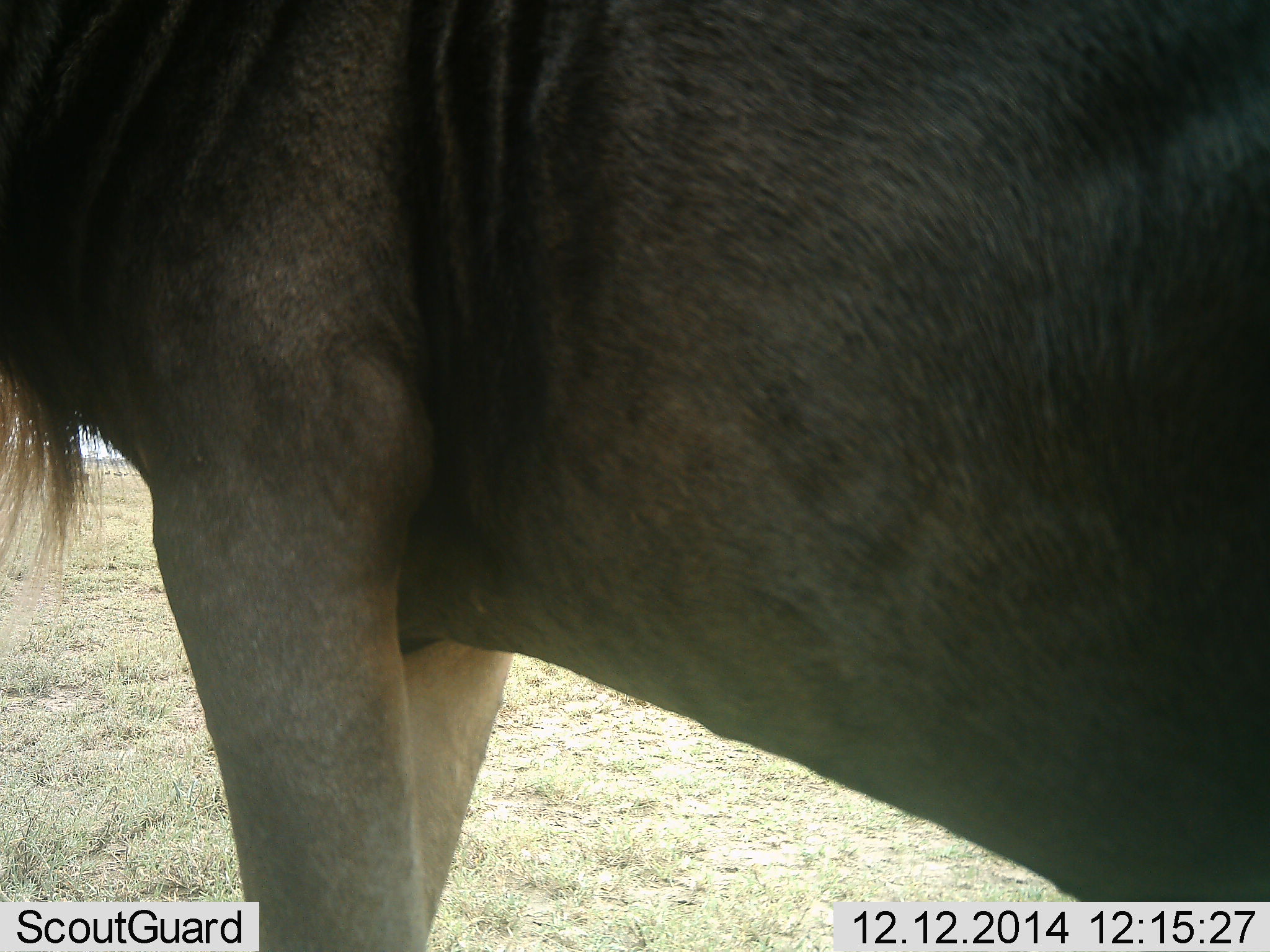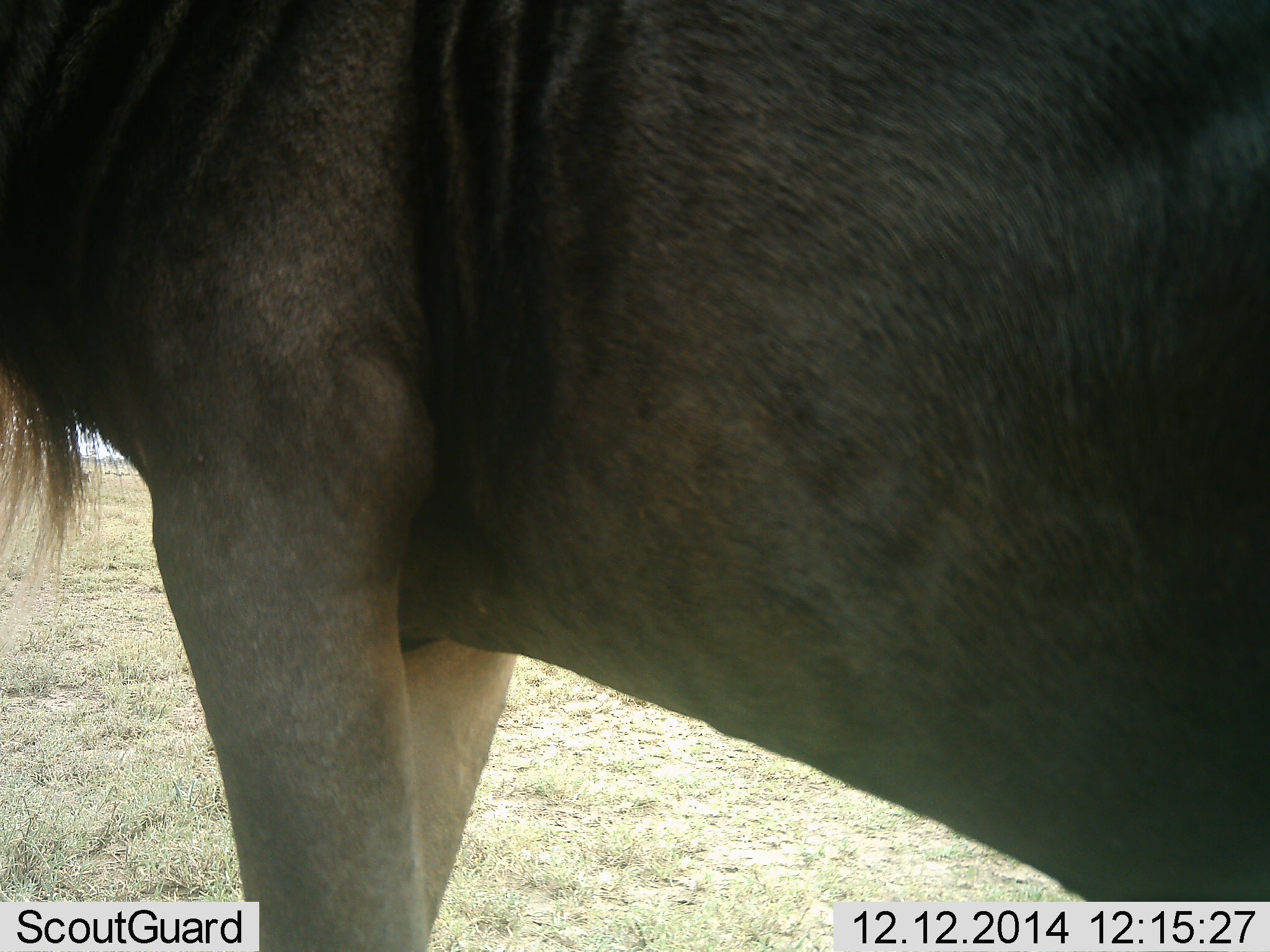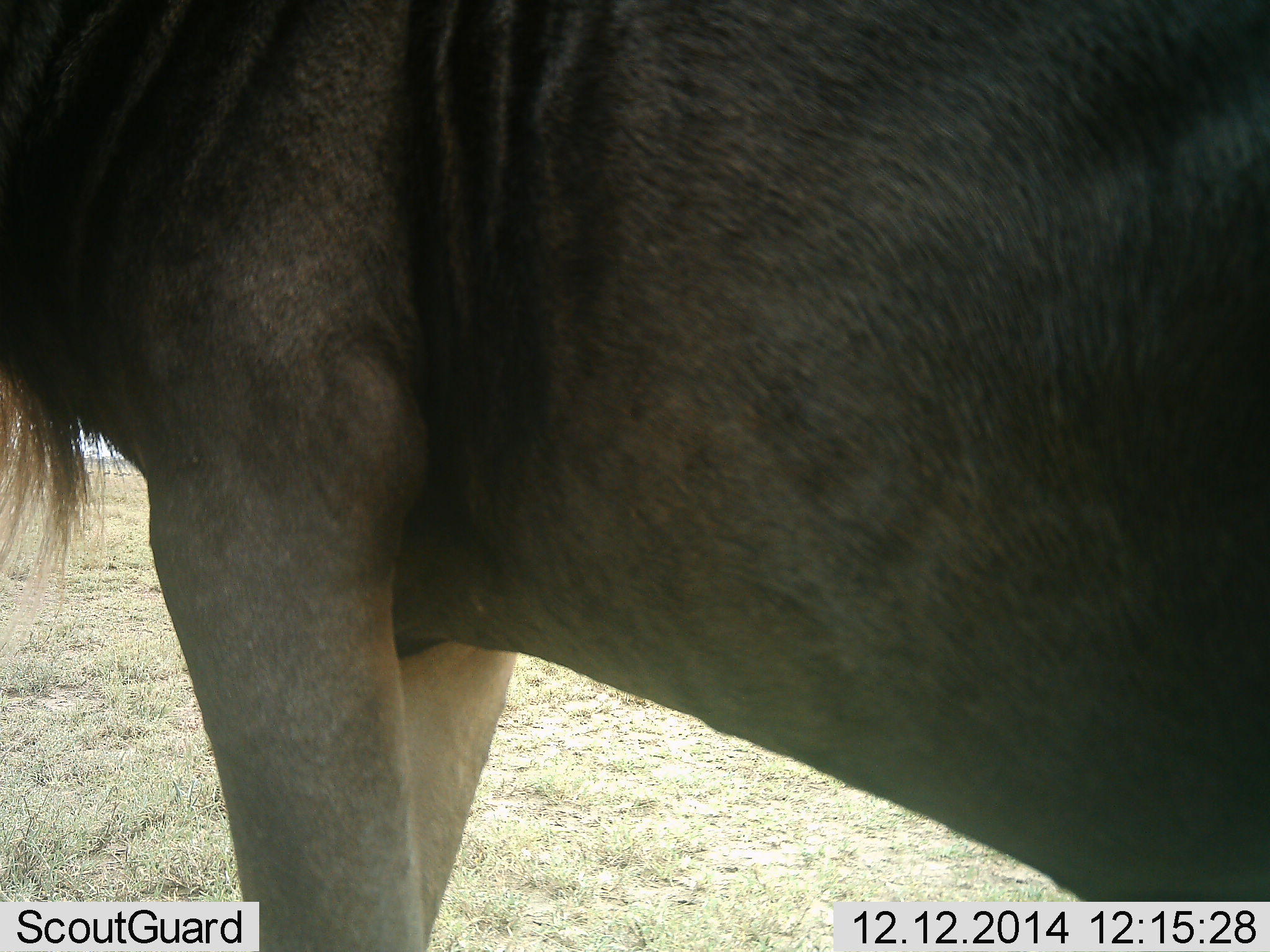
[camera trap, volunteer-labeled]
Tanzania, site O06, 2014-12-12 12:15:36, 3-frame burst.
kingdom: Animalia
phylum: Chordata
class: Mammalia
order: Artiodactyla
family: Bovidae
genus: Connochaetes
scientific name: Connochaetes taurinus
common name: blue wildebeest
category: wildebeest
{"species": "wildebeest (blue wildebeest) (Connochaetes taurinus)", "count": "1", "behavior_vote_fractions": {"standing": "100%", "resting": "0%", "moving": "0%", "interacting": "0%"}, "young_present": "0%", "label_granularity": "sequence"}